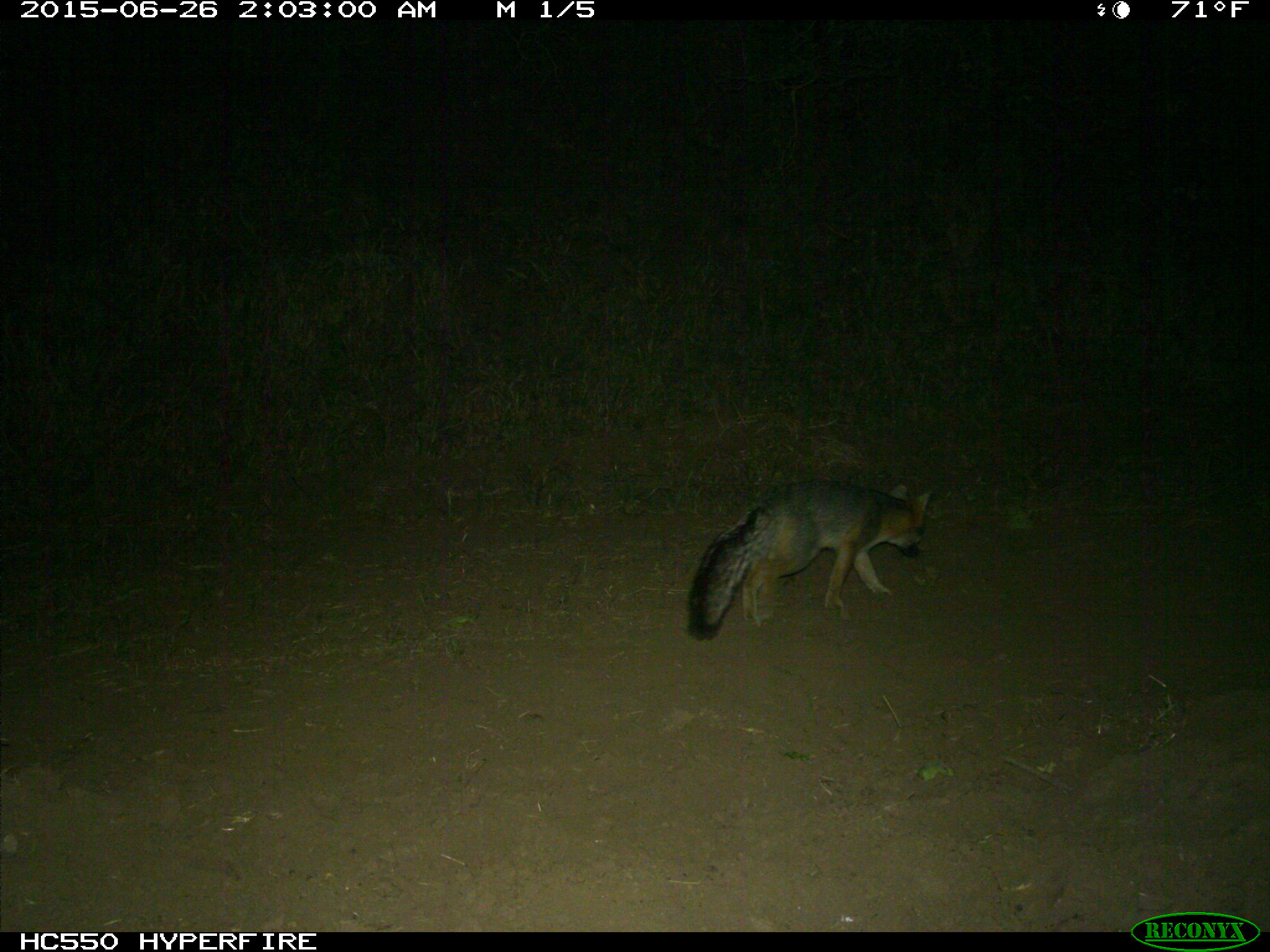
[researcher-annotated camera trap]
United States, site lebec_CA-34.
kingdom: Animalia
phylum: Chordata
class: Mammalia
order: Carnivora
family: Canidae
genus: Urocyon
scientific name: Urocyon cinereoargenteus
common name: gray fox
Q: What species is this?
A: Urocyon cinereoargenteus (gray fox).